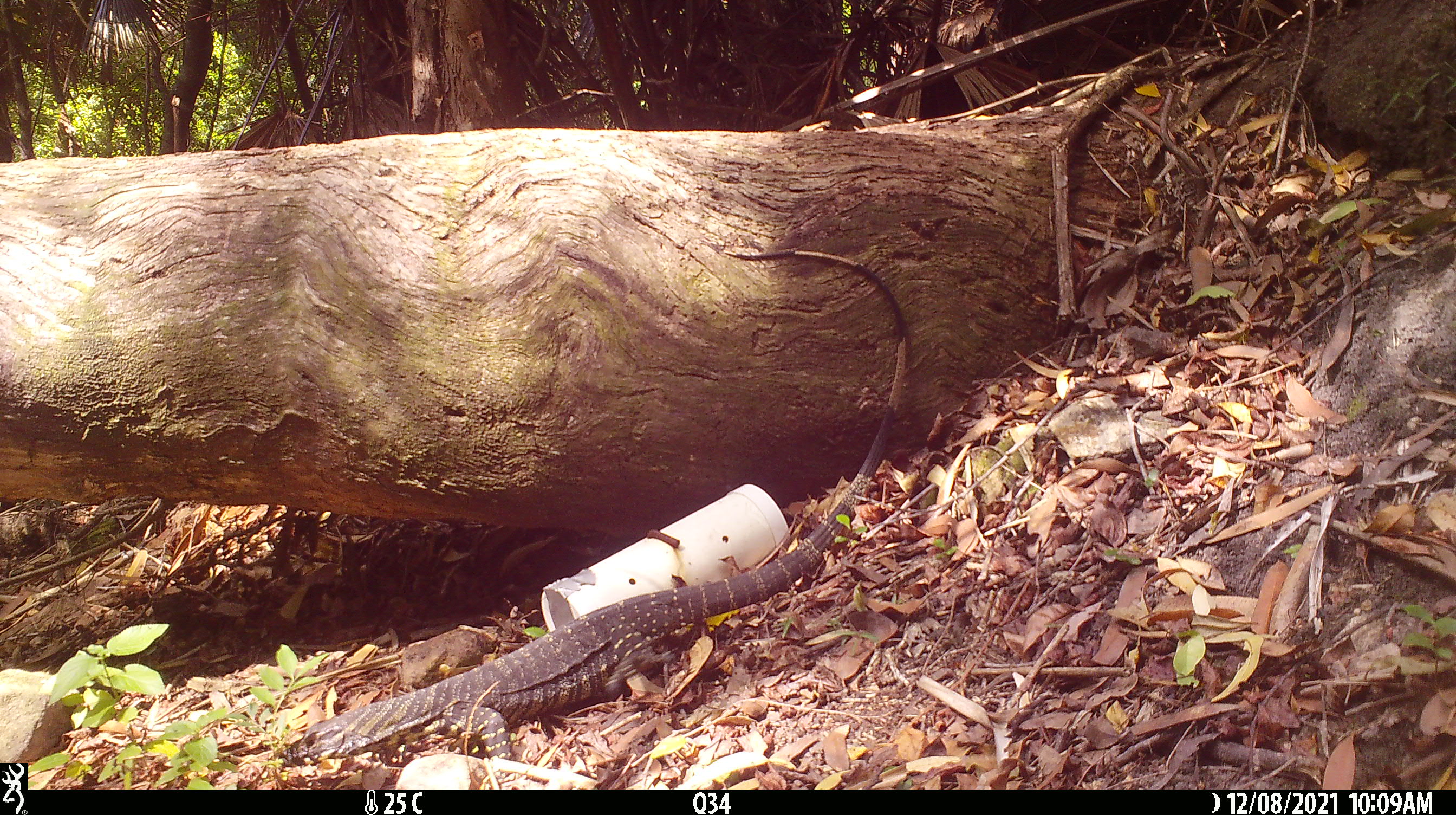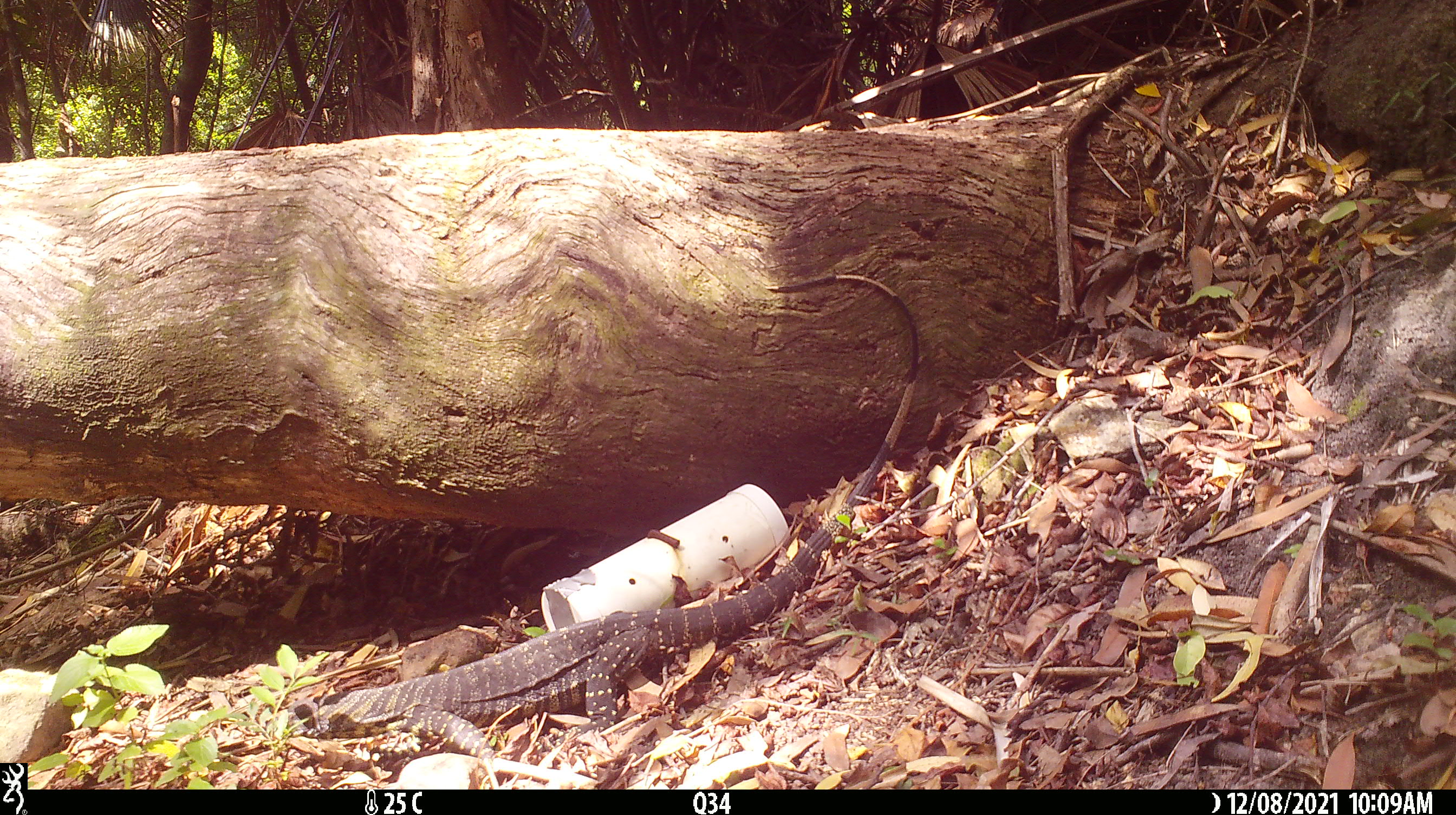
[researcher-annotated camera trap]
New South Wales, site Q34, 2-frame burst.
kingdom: Animalia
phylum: Chordata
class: Reptilia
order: Squamata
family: Varanidae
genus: Varanus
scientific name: Varanus varius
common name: lace monitor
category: goanna